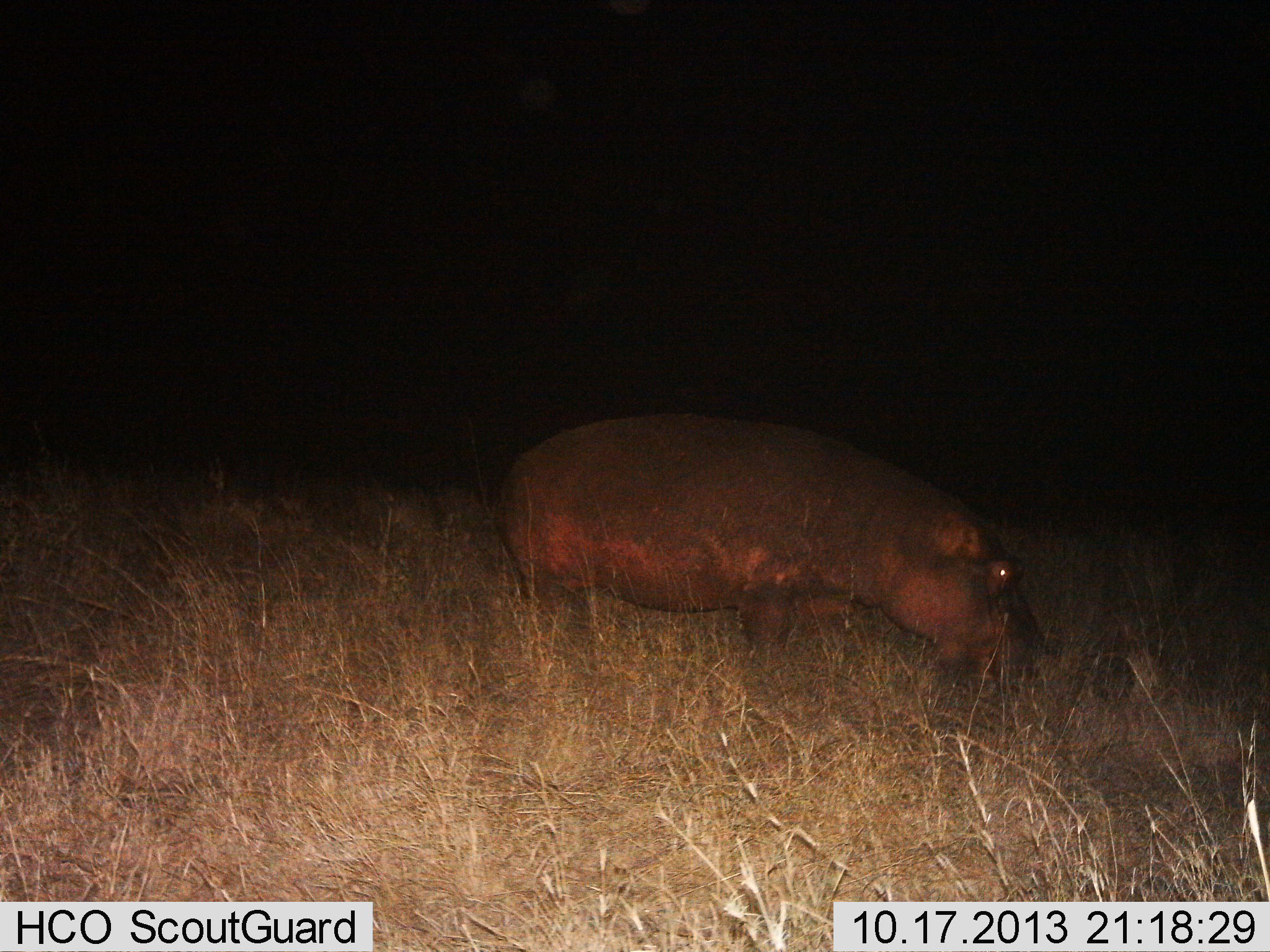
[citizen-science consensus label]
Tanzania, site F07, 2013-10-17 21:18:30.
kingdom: Animalia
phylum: Chordata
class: Mammalia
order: Artiodactyla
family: Hippopotamidae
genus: Hippopotamus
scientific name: Hippopotamus amphibius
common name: hippopotamus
Hippopotamus (Hippopotamus amphibius), count 1. Behavior (volunteer vote fractions): standing 35%, resting 0%, moving 12%, interacting 0%. Young present (vote fraction): 0%. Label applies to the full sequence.